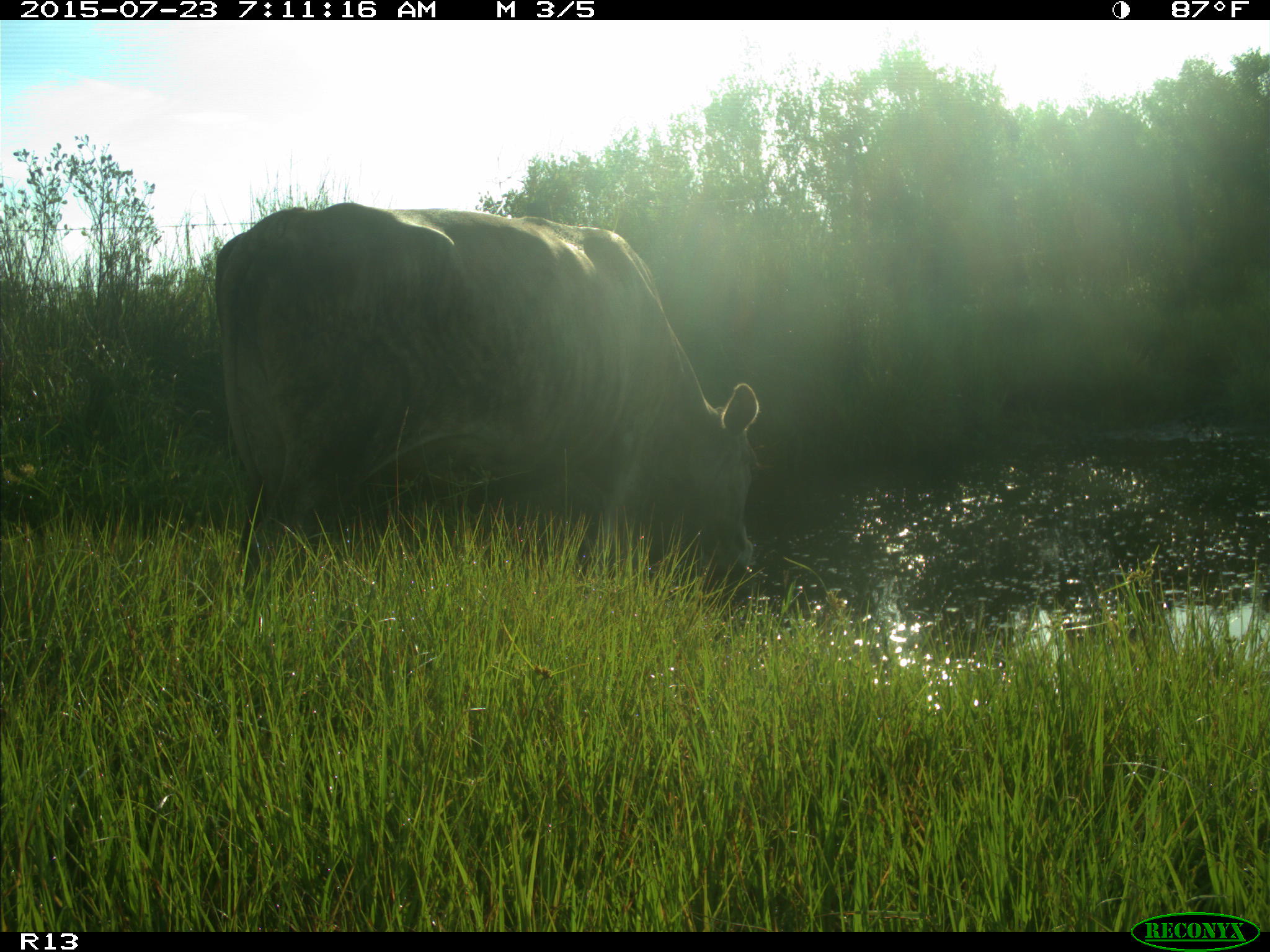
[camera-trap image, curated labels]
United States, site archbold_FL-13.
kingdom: Animalia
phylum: Chordata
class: Mammalia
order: Artiodactyla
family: Bovidae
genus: Bos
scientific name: Bos taurus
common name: domestic cow